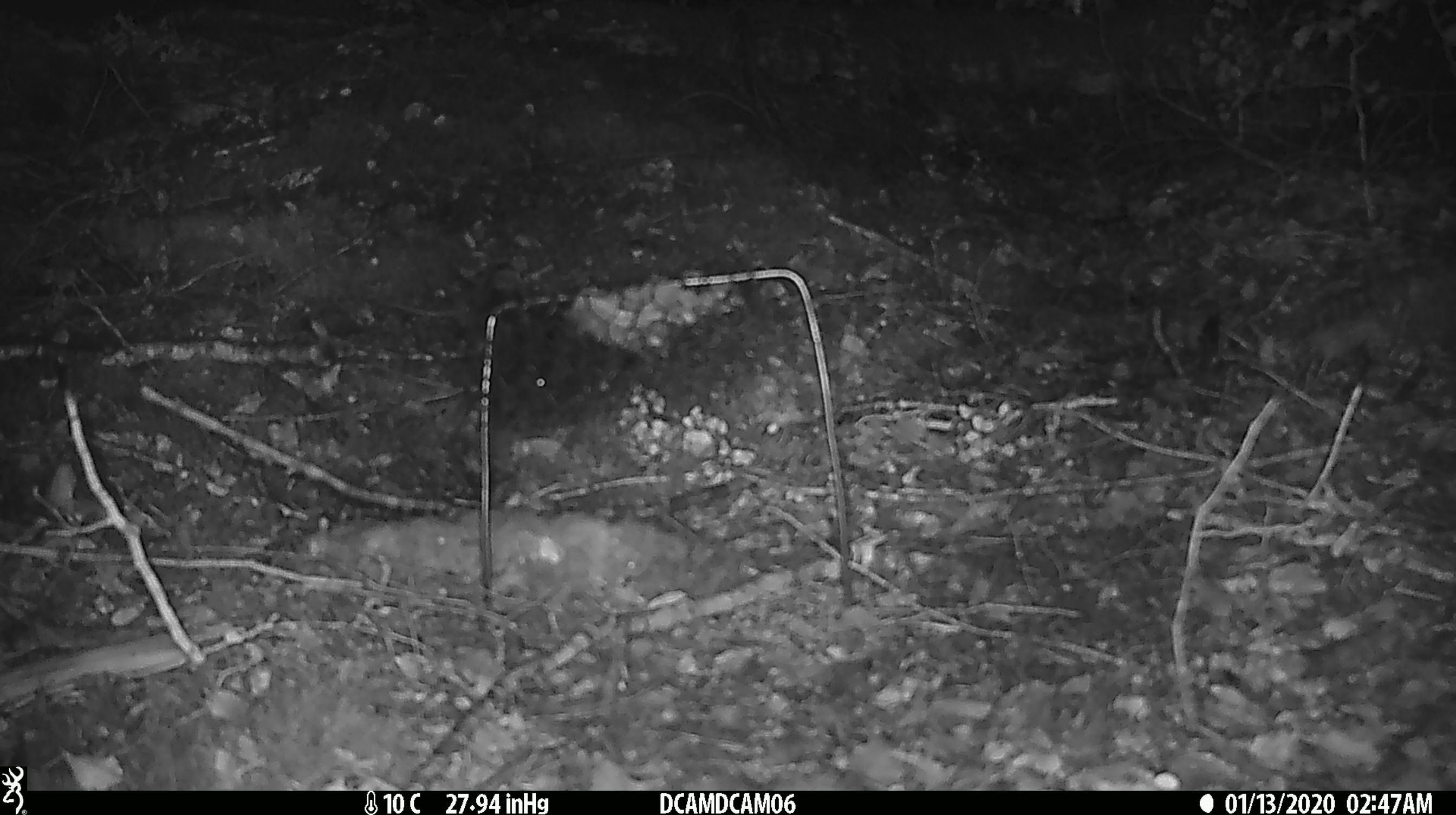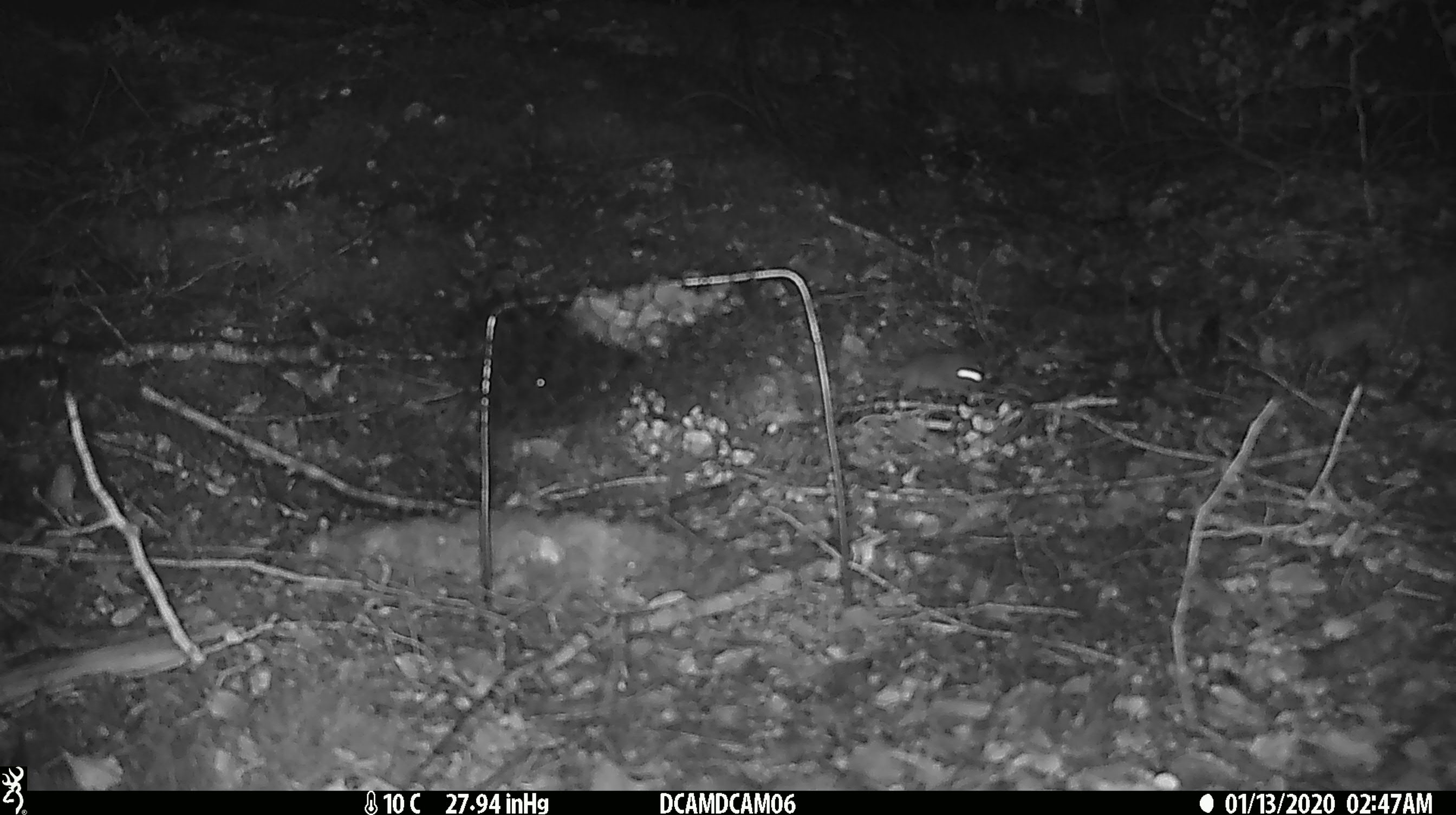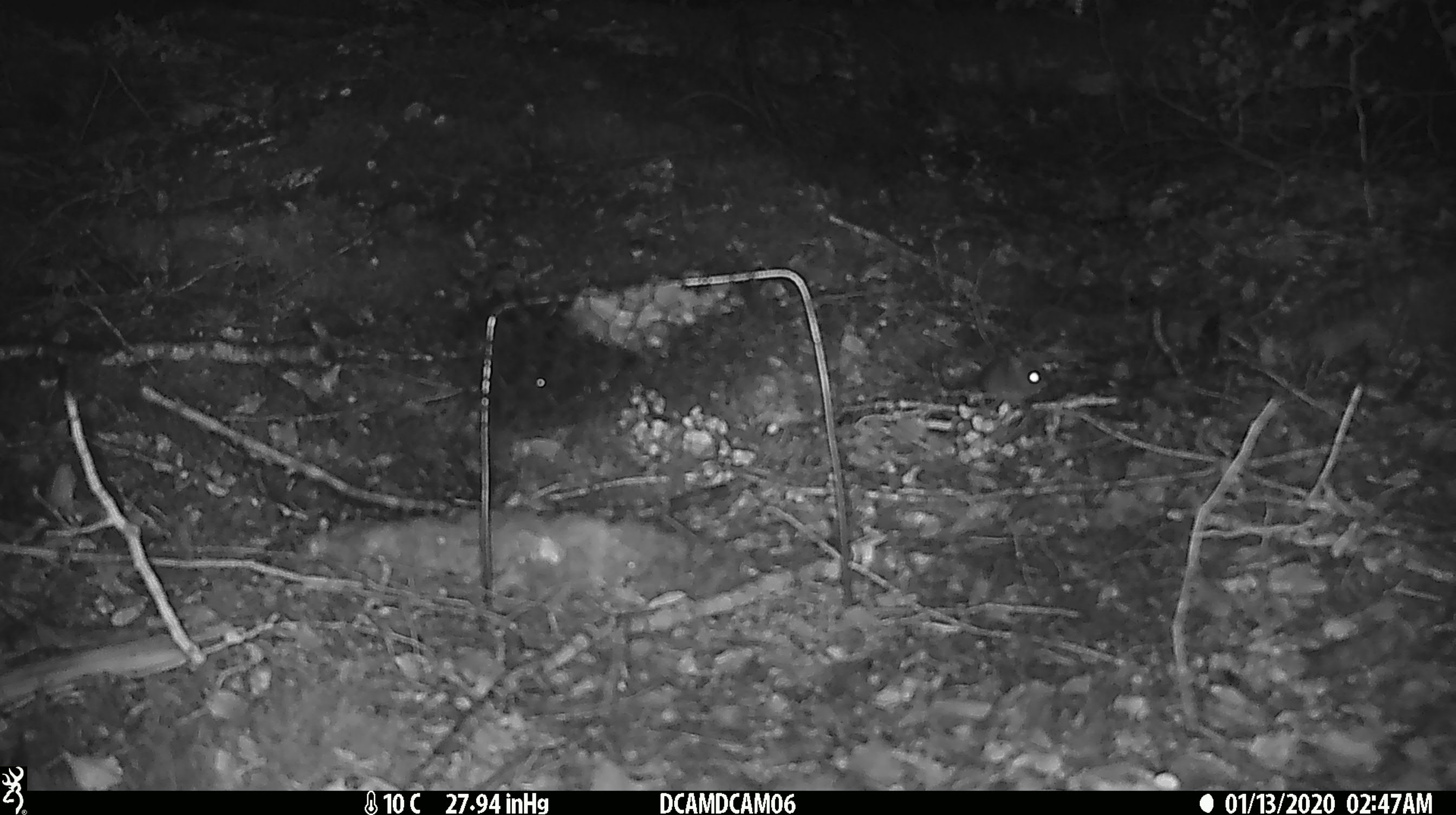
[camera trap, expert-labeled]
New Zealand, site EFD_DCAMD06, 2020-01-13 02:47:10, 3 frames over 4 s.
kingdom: Animalia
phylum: Chordata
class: Mammalia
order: Rodentia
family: Muridae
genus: Mus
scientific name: Mus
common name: mouse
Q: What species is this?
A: Mouse (Mus).